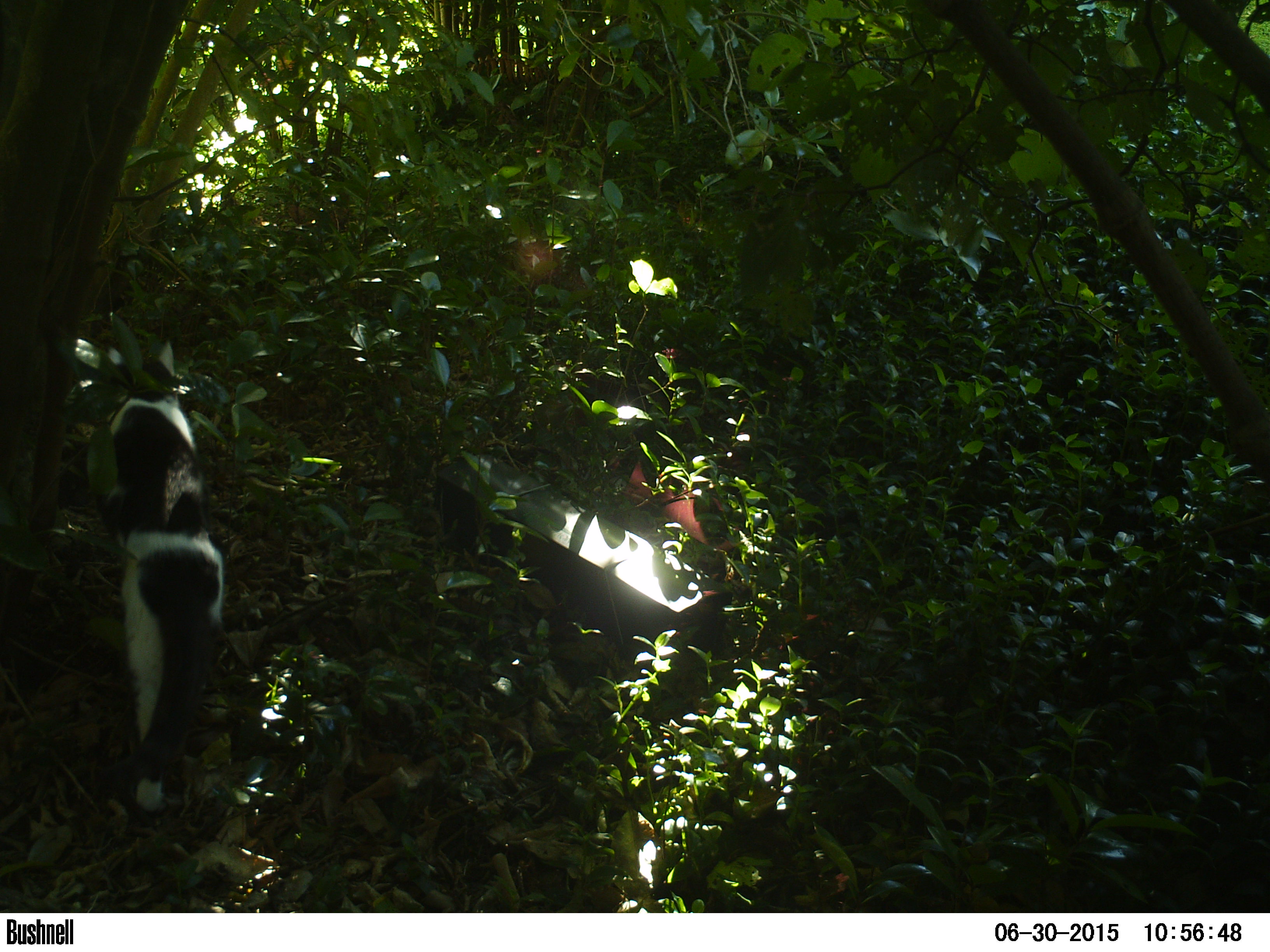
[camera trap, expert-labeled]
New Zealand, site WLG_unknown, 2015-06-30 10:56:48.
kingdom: Animalia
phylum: Chordata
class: Mammalia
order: Carnivora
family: Felidae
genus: Felis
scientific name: Felis catus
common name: domestic cat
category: cat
Cat (domestic cat) (Felis catus).